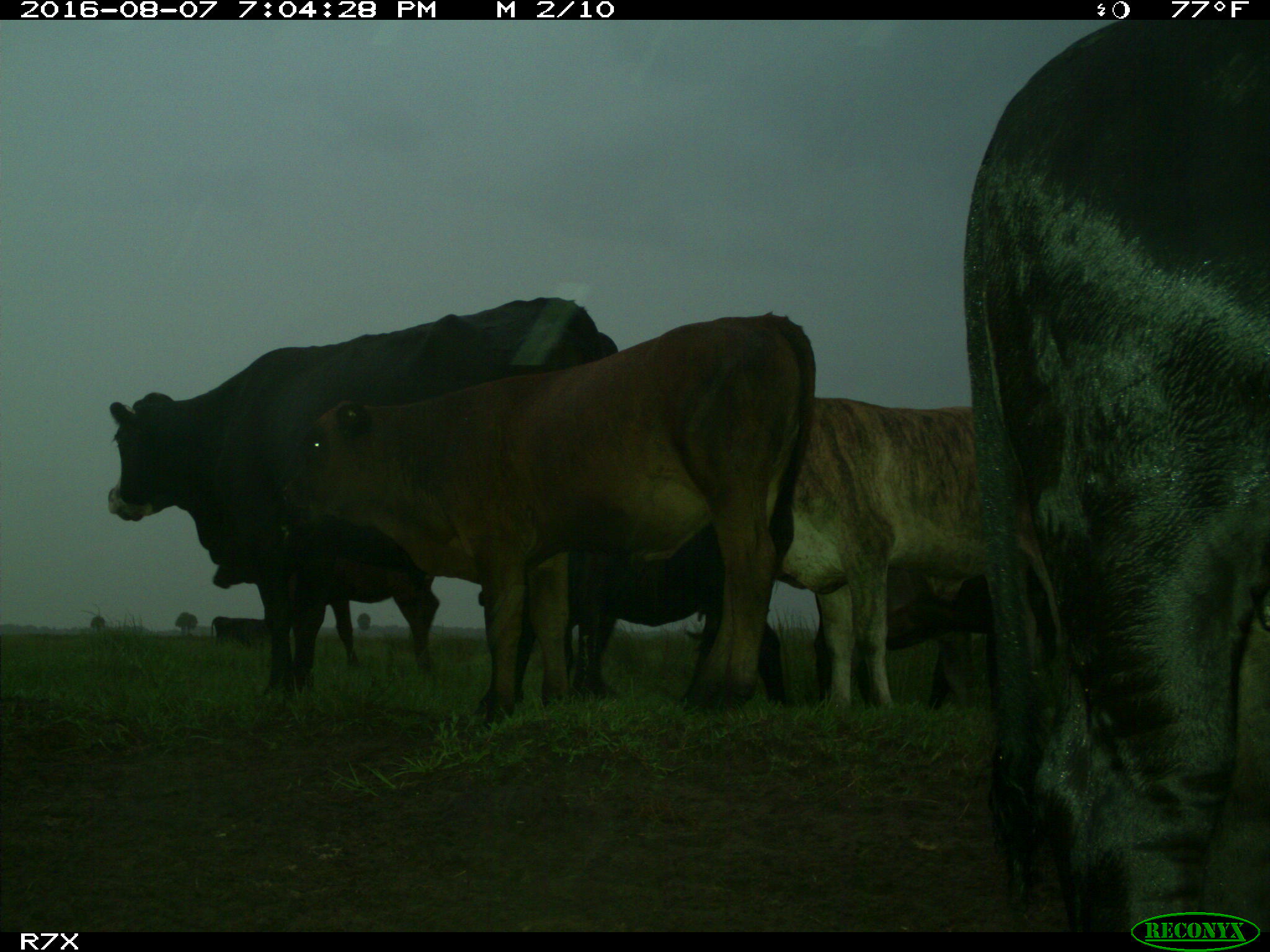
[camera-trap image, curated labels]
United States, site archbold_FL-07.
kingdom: Animalia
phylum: Chordata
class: Mammalia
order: Artiodactyla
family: Bovidae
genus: Bos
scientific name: Bos taurus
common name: domestic cow